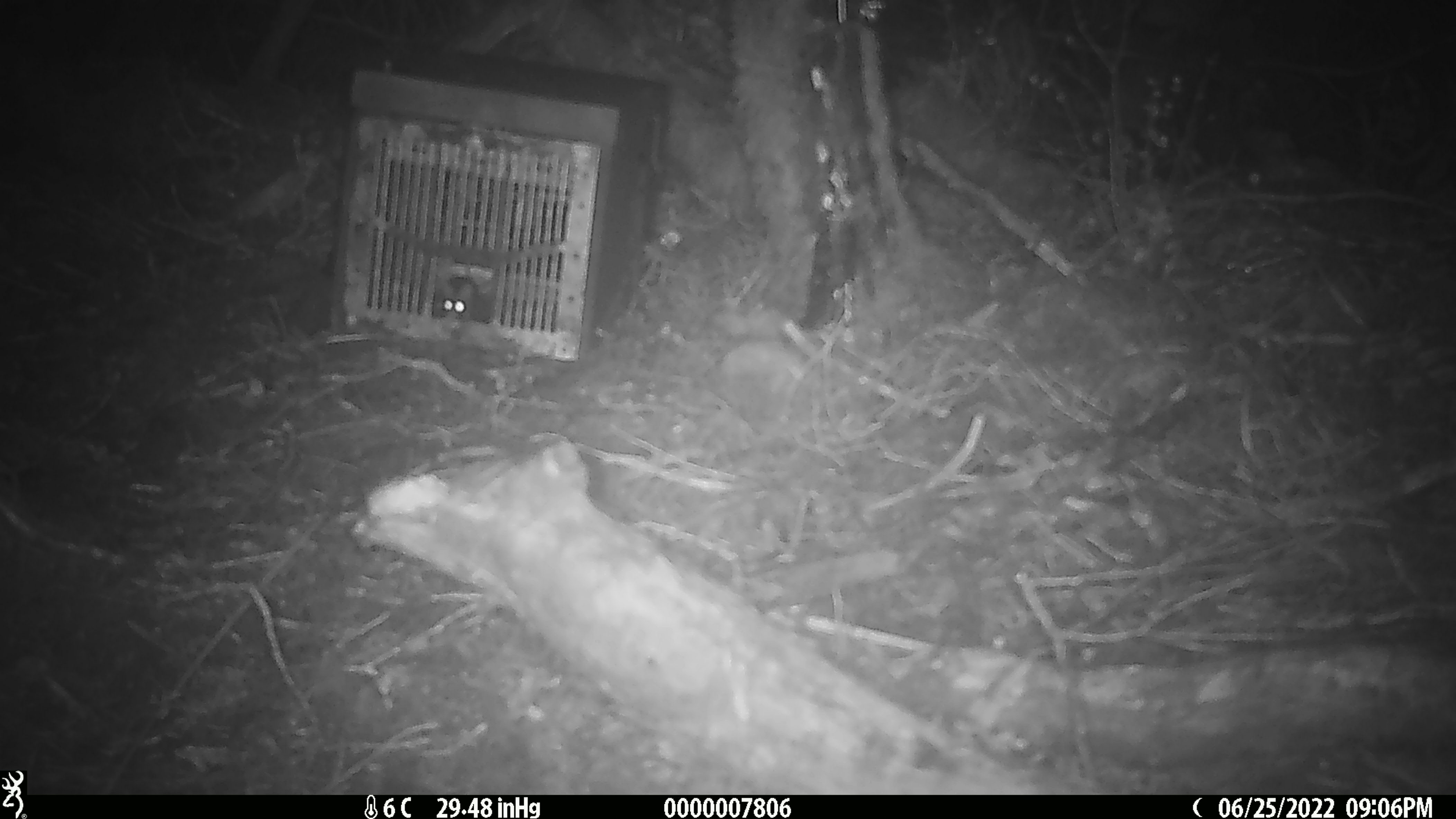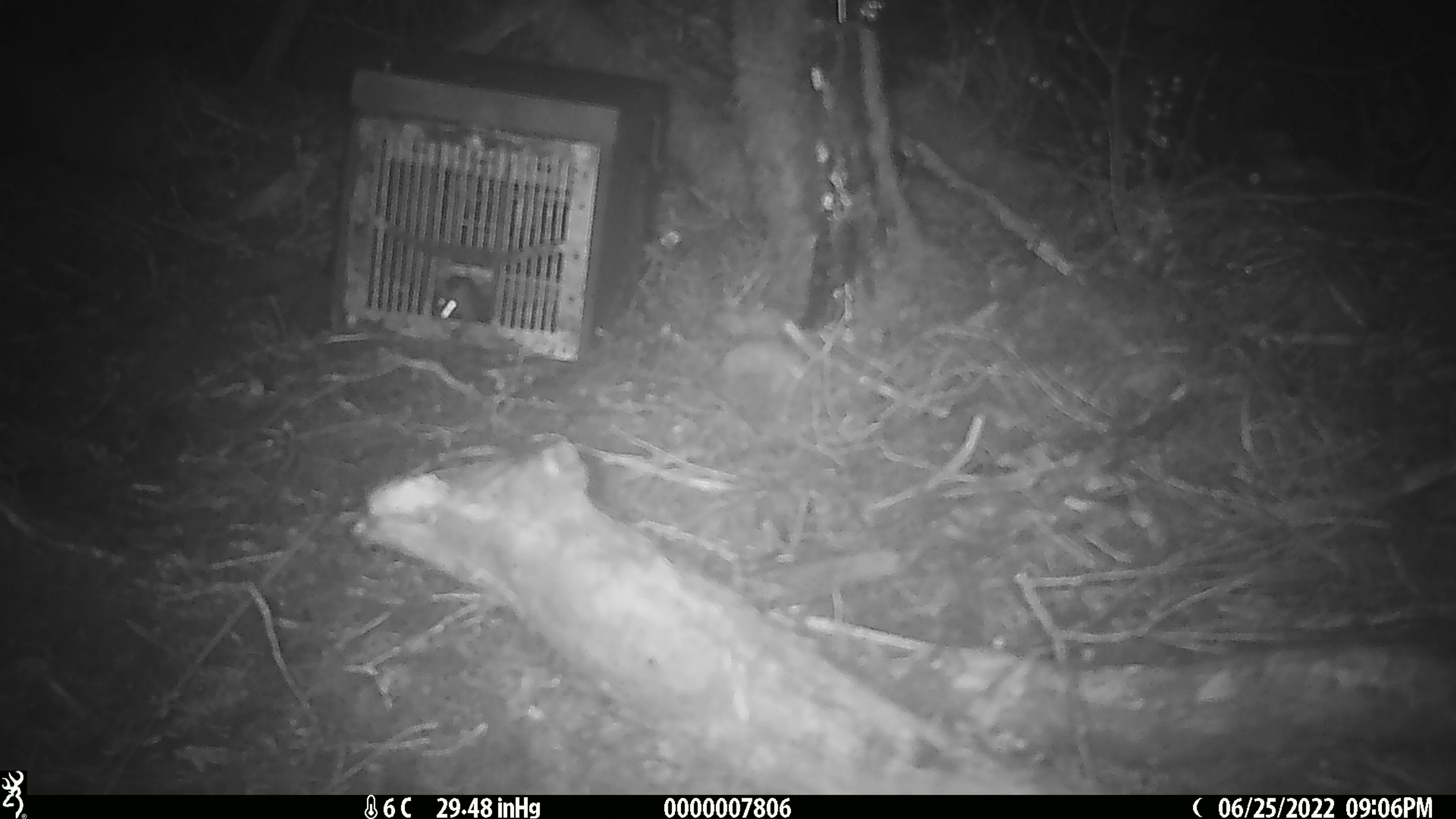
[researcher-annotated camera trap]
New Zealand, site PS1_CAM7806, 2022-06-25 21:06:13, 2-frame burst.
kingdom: Animalia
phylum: Chordata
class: Mammalia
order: Rodentia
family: Muridae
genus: Mus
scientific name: Mus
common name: mouse